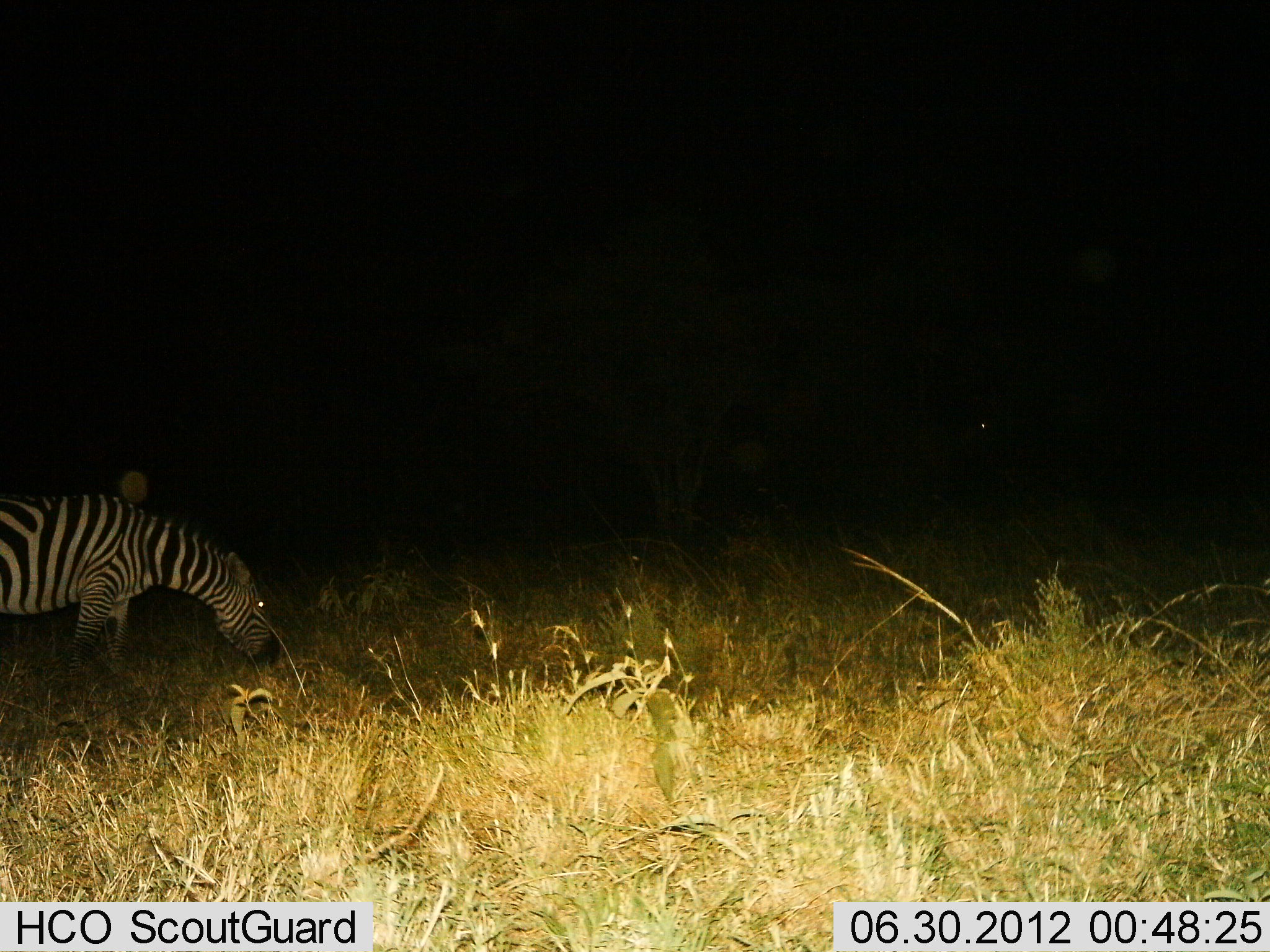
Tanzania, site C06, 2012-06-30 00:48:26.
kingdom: Animalia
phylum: Chordata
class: Mammalia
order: Perissodactyla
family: Equidae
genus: Equus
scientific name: Equus quagga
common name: plains zebra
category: zebra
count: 1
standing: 10%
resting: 0%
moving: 10%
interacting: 0%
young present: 0%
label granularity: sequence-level